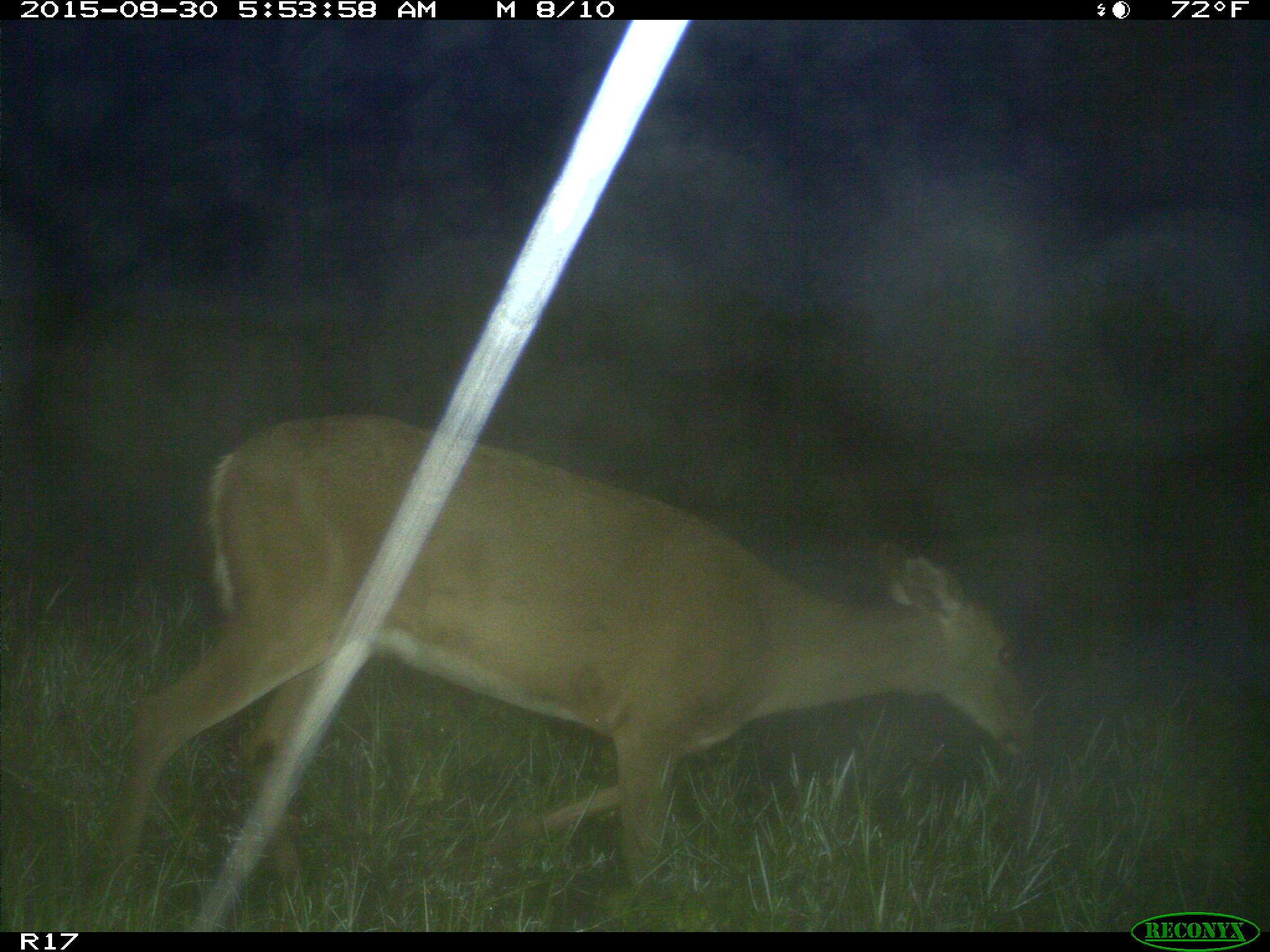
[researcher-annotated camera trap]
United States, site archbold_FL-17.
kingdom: Animalia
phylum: Chordata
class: Mammalia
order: Artiodactyla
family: Cervidae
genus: Odocoileus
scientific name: Odocoileus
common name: deer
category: unidentified deer